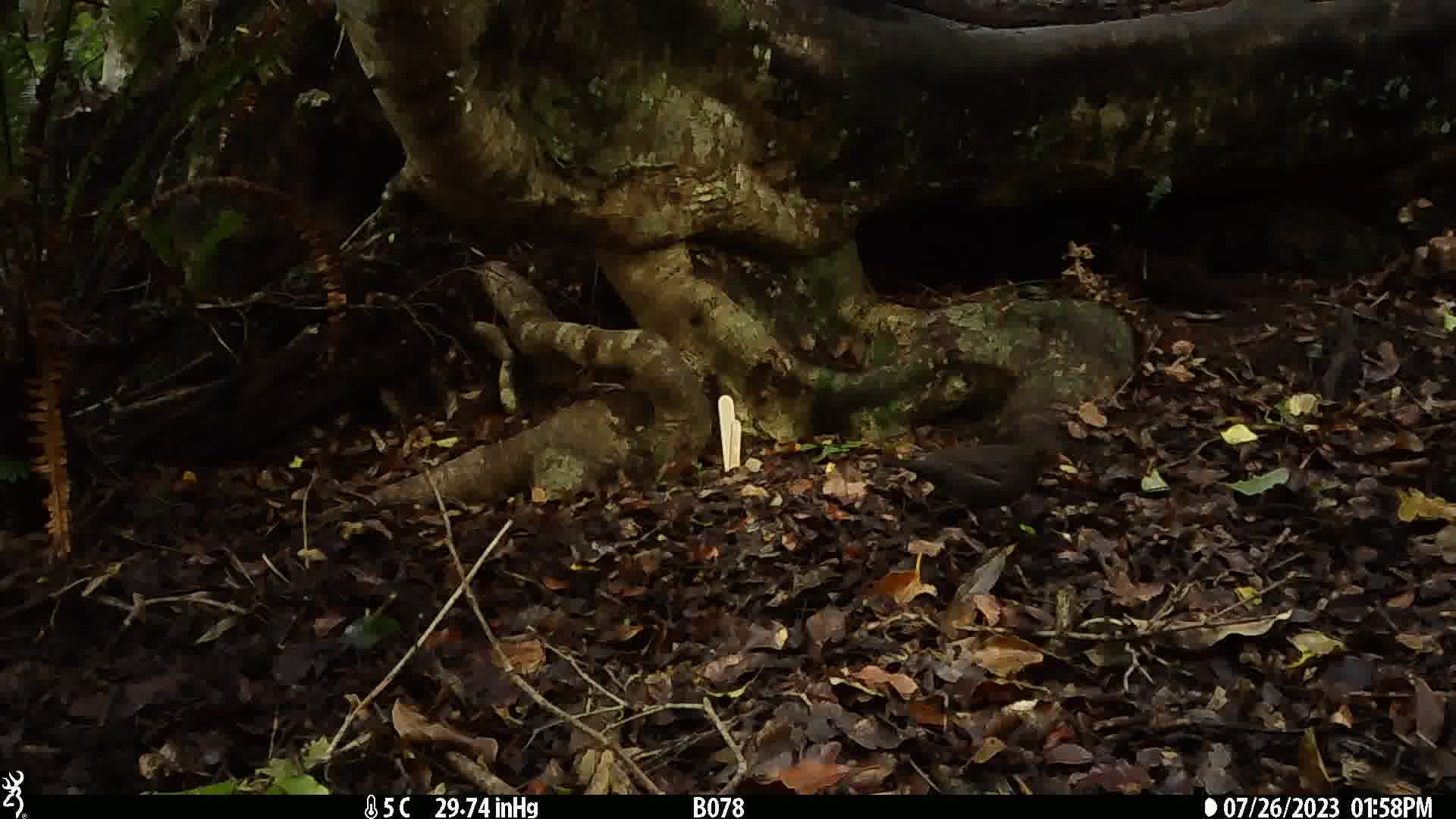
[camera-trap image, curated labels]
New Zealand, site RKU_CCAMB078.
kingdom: Animalia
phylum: Chordata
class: Aves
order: Passeriformes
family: Turdidae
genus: Turdus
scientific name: Turdus merula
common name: eurasian blackbird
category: blackbird